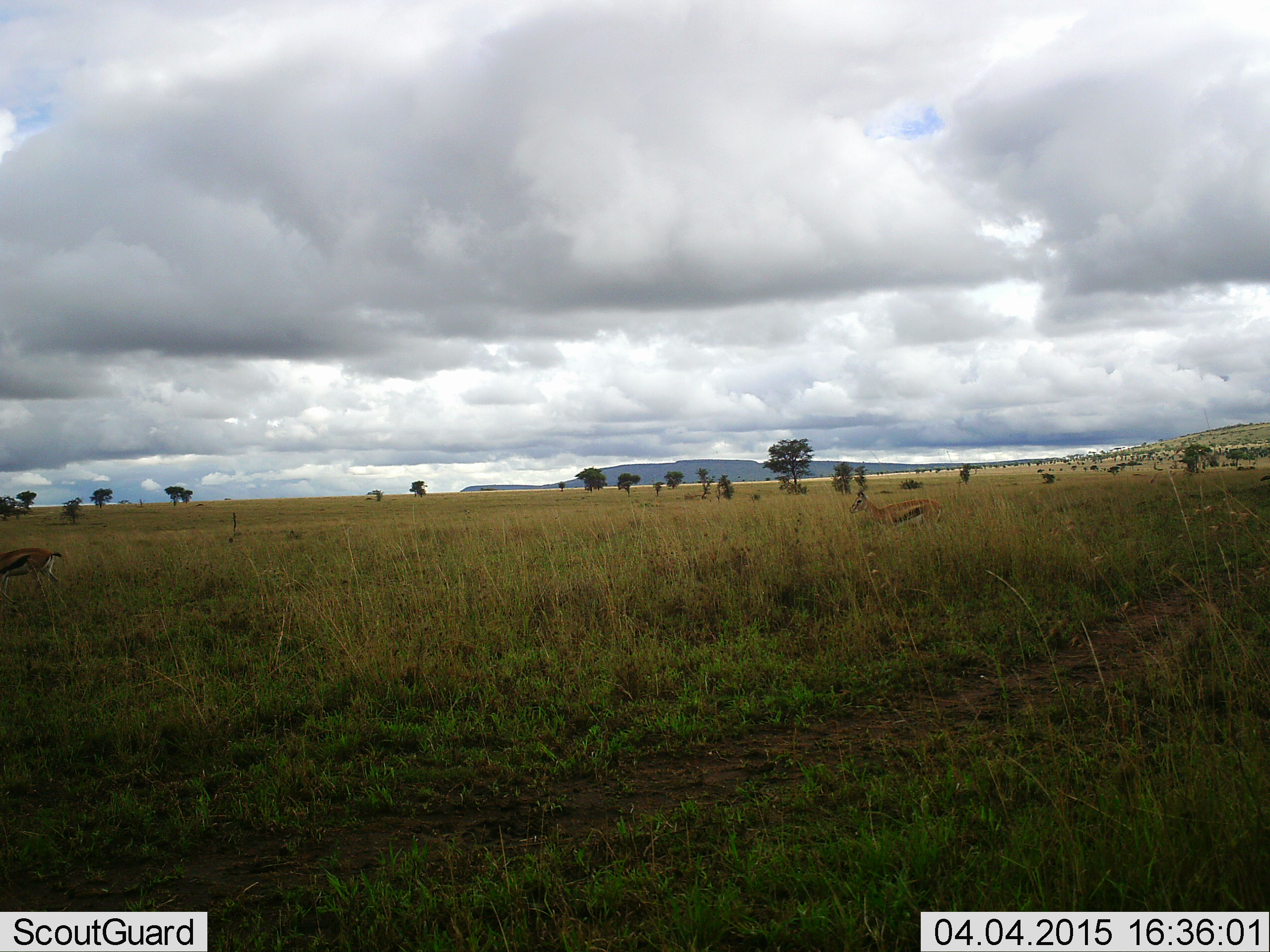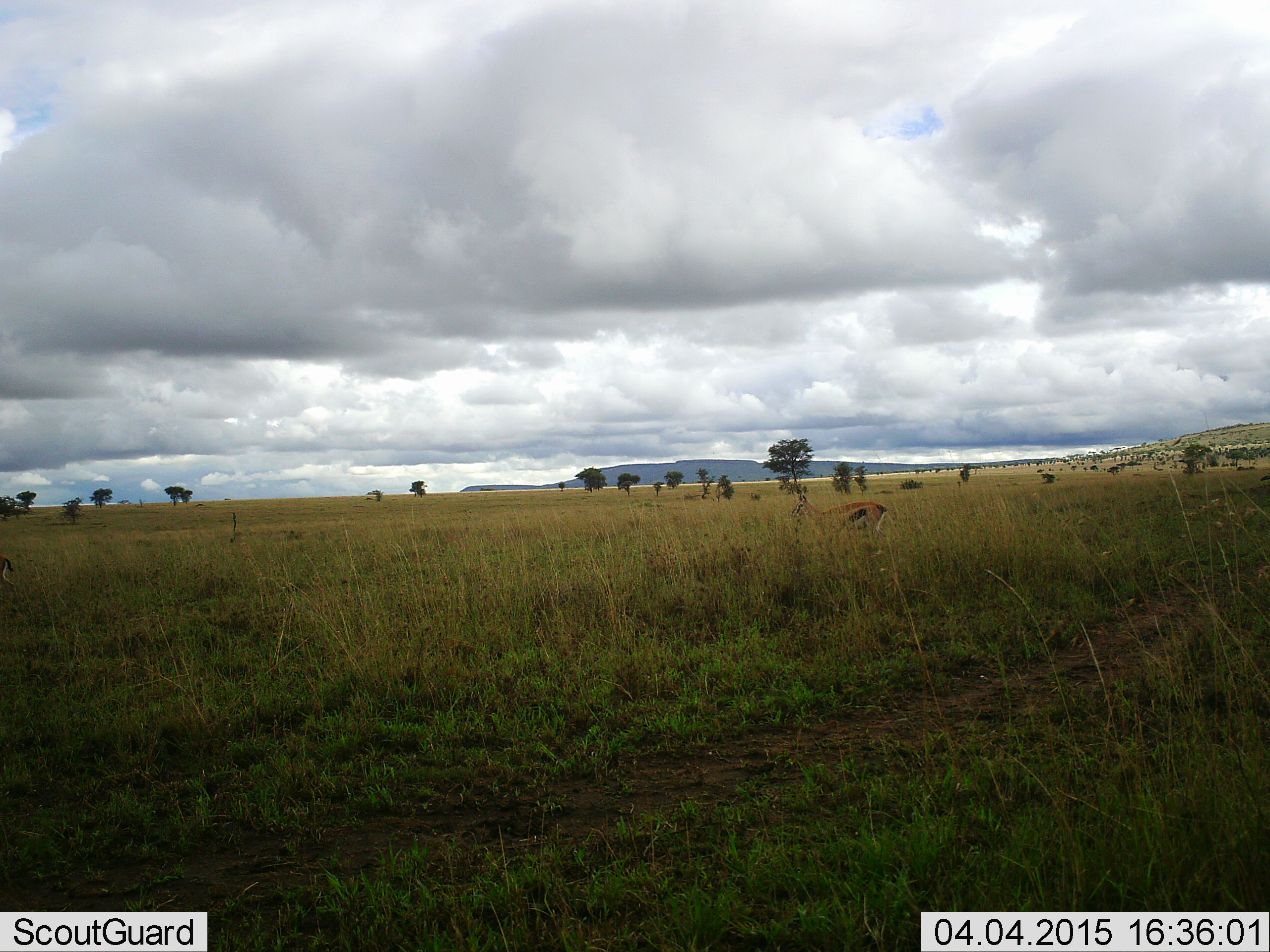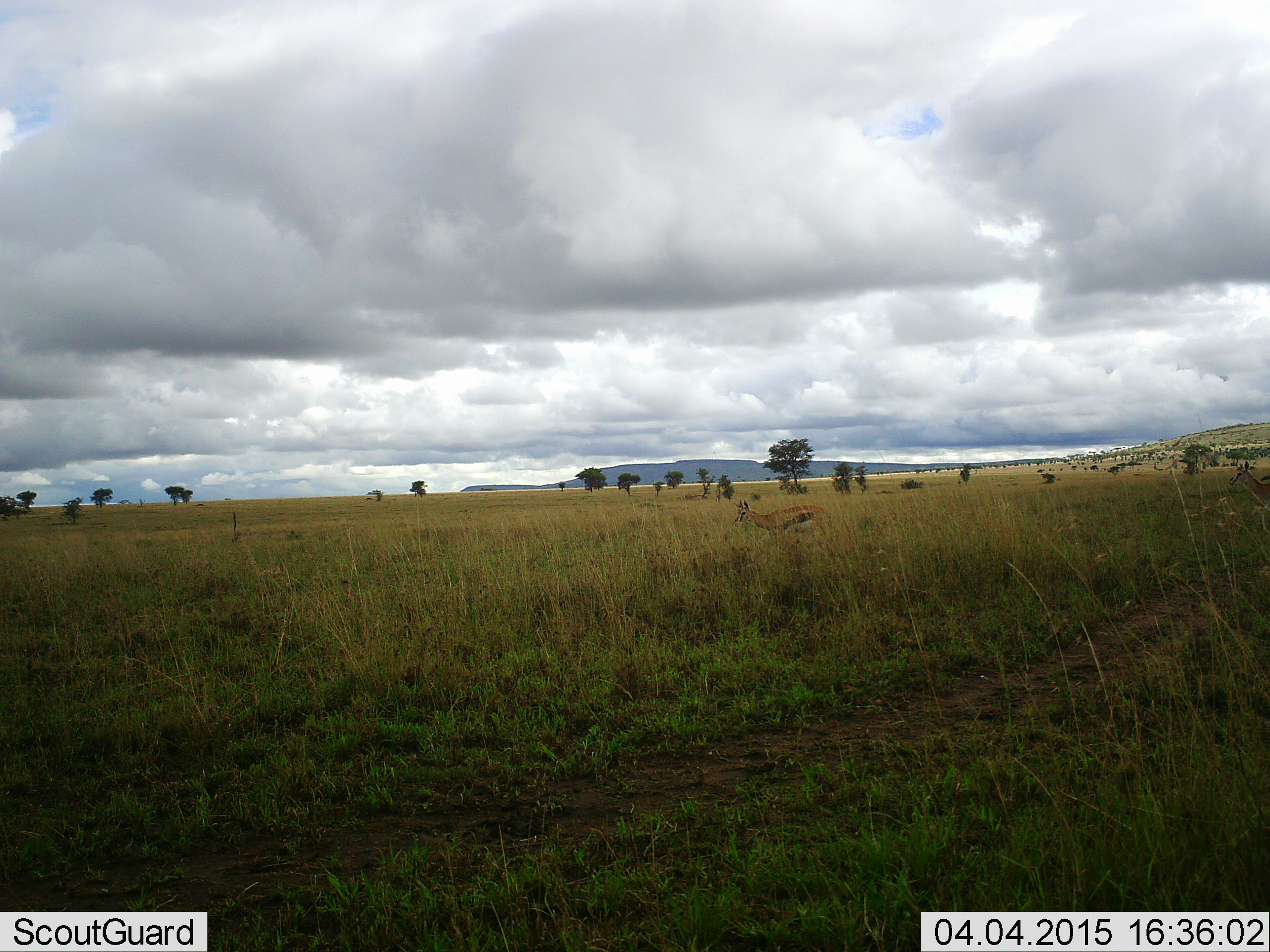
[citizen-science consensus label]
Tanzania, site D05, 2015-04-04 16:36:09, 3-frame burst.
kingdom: Animalia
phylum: Chordata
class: Mammalia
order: Artiodactyla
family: Bovidae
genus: Eudorcas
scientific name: Eudorcas thomsonii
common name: thomson's gazelle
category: gazellethomsons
Gazellethomsons (thomson's gazelle) (Eudorcas thomsonii), count 2. Behavior (volunteer vote fractions): standing 30%, resting 0%, moving 80%, interacting 0%. Young present (vote fraction): 0%. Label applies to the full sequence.